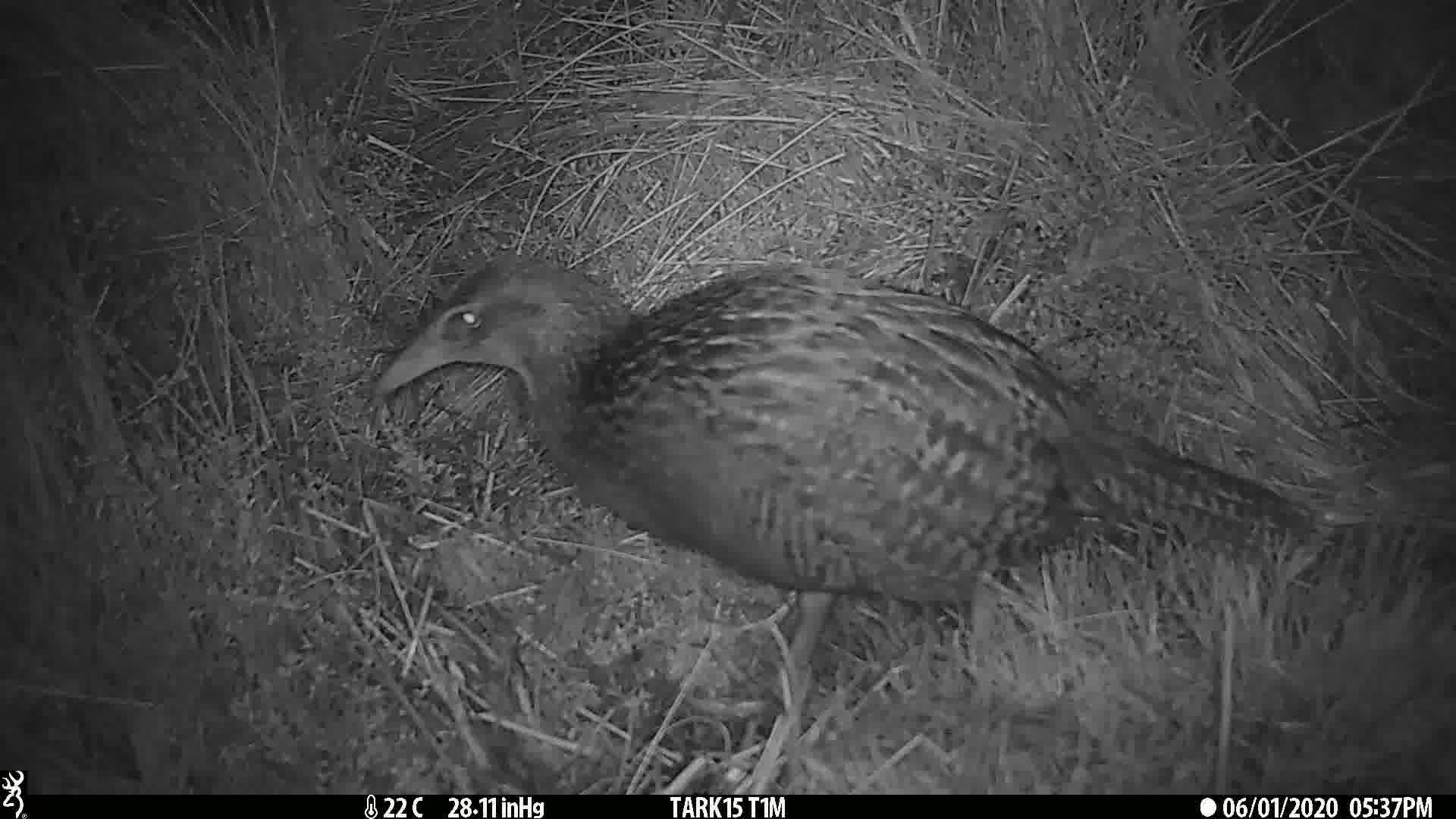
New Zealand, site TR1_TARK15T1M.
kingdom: Animalia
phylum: Chordata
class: Aves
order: Gruiformes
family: Rallidae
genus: Gallirallus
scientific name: Gallirallus australis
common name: weka